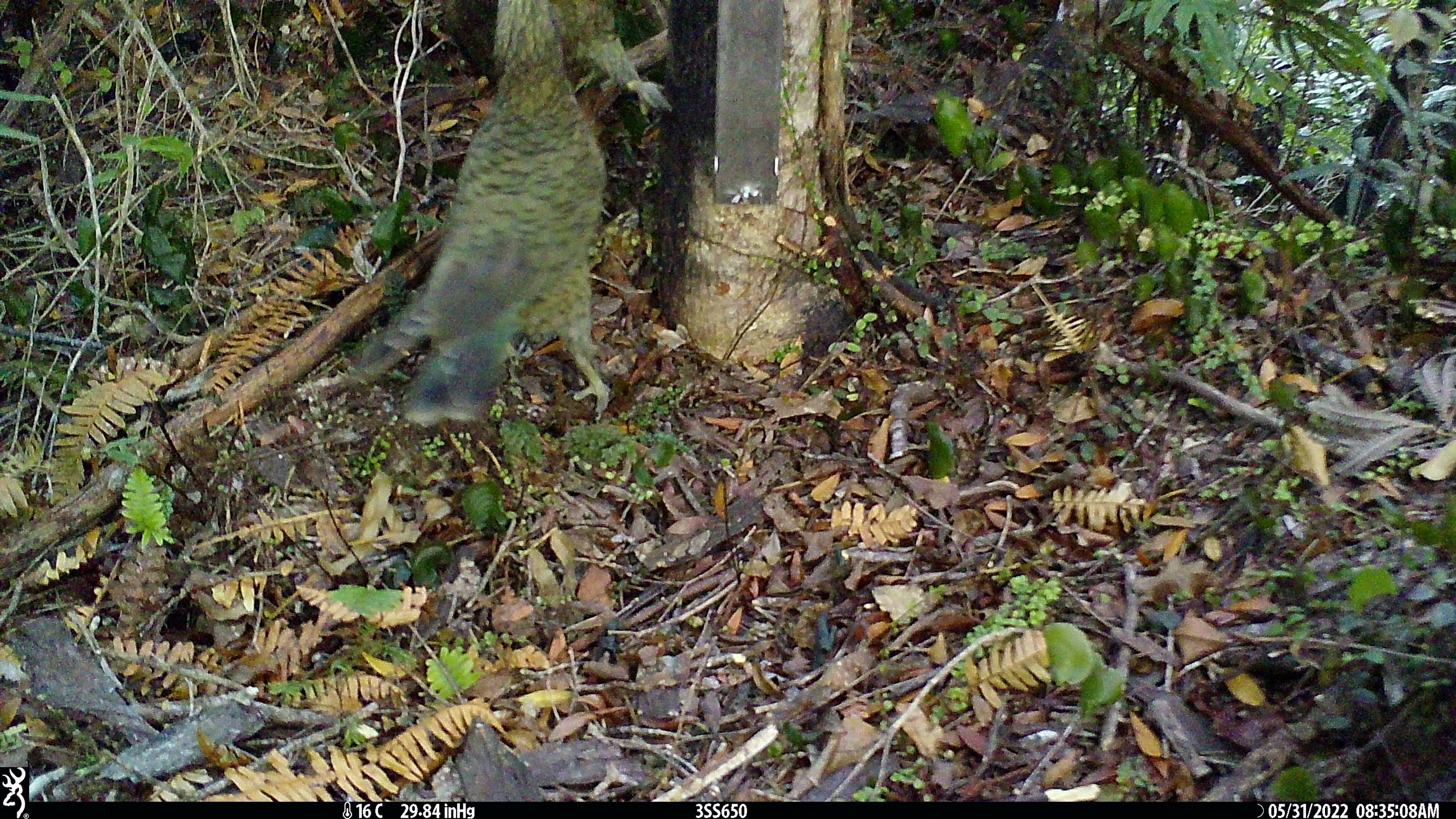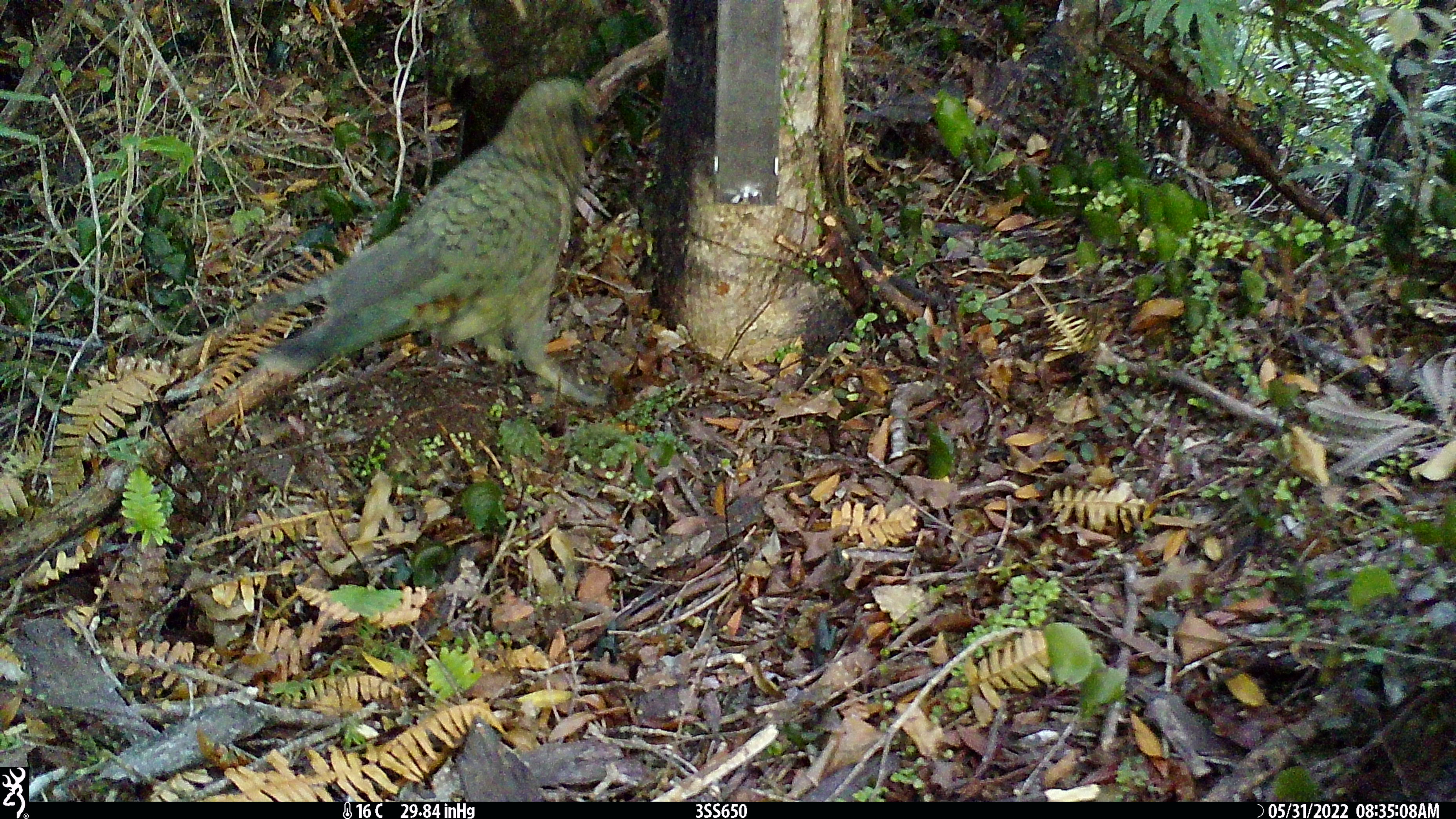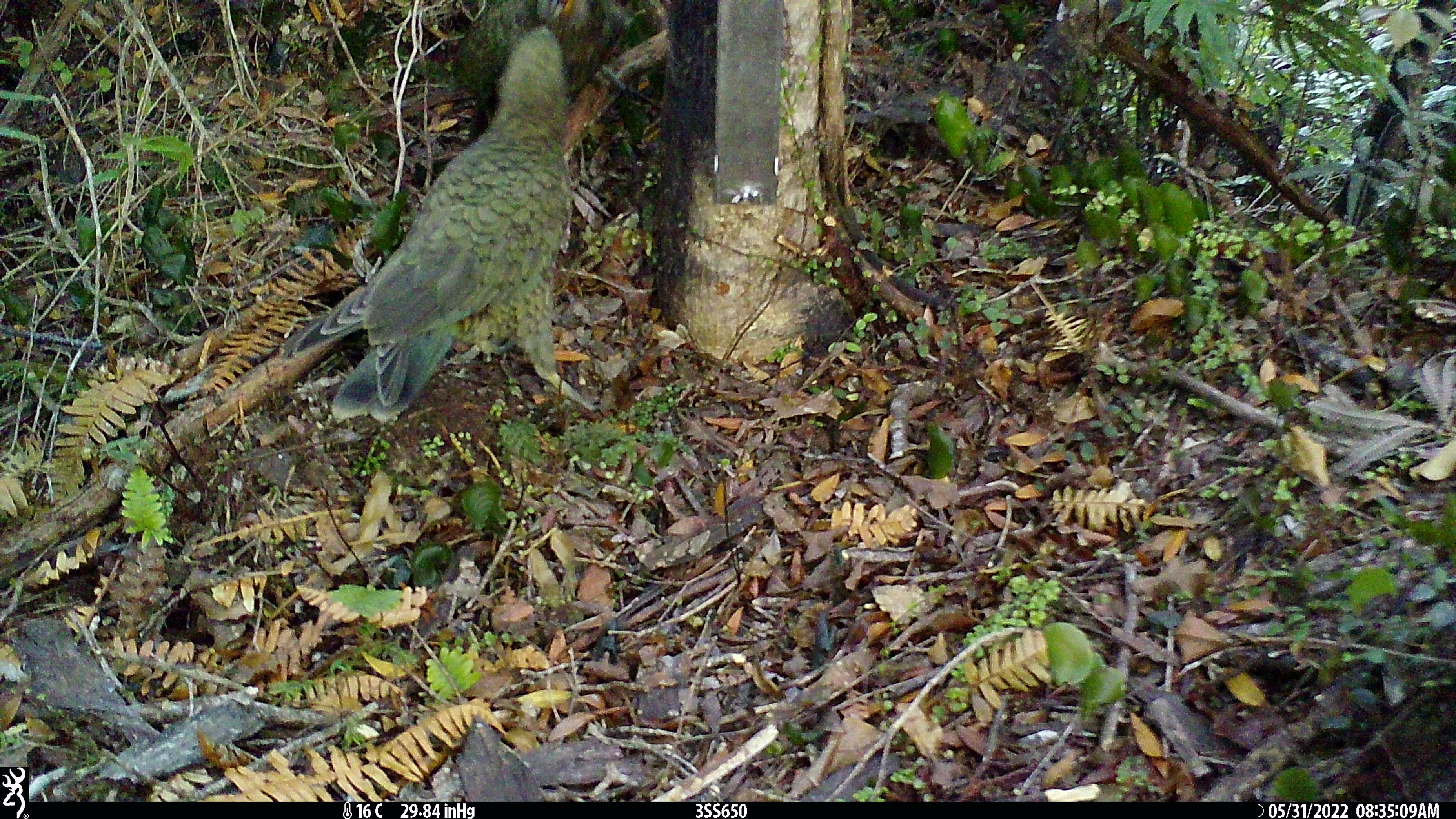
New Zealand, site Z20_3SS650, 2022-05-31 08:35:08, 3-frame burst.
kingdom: Animalia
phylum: Chordata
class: Aves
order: Psittaciformes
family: Strigopidae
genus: Nestor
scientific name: Nestor notabilis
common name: kea